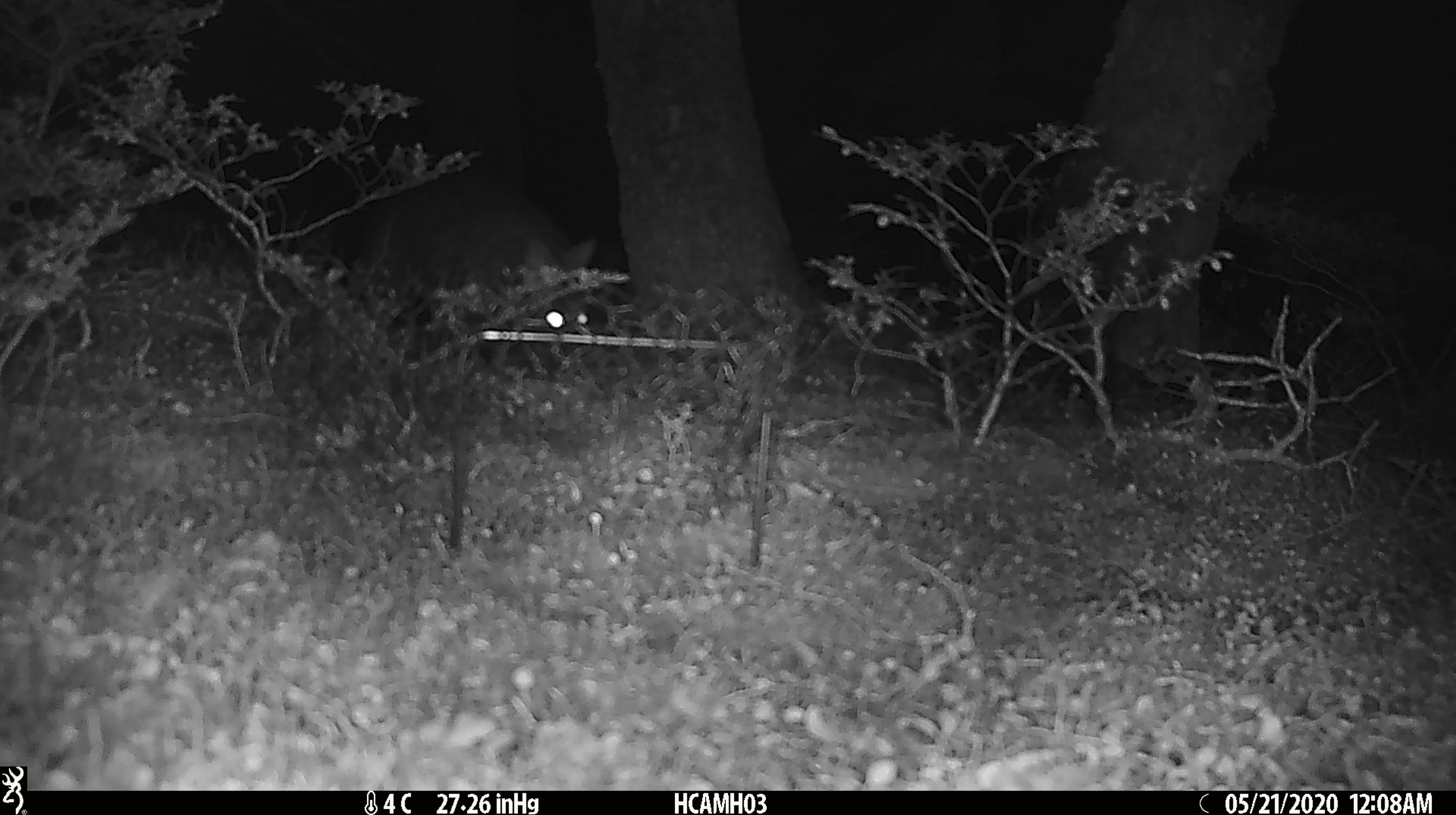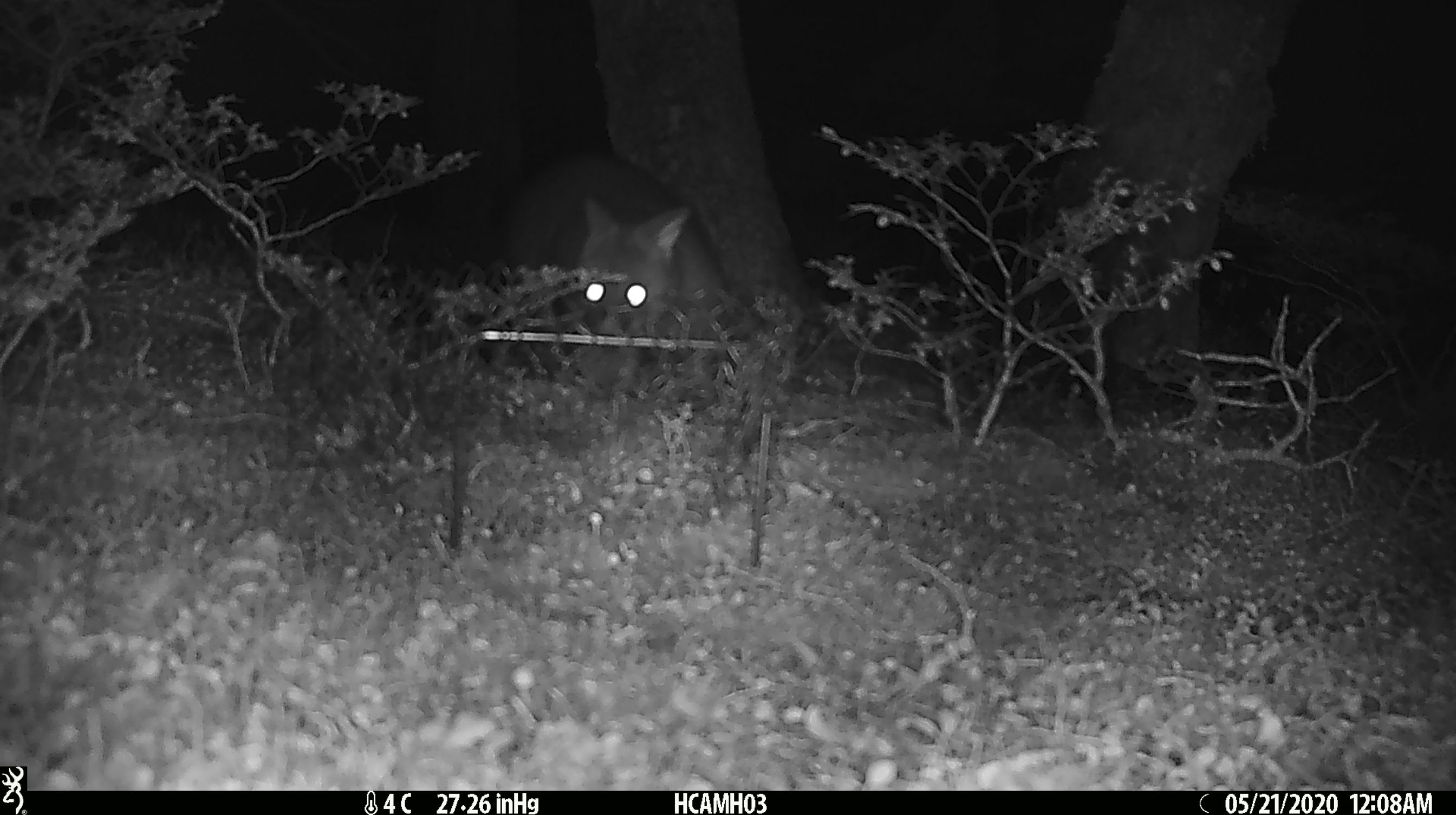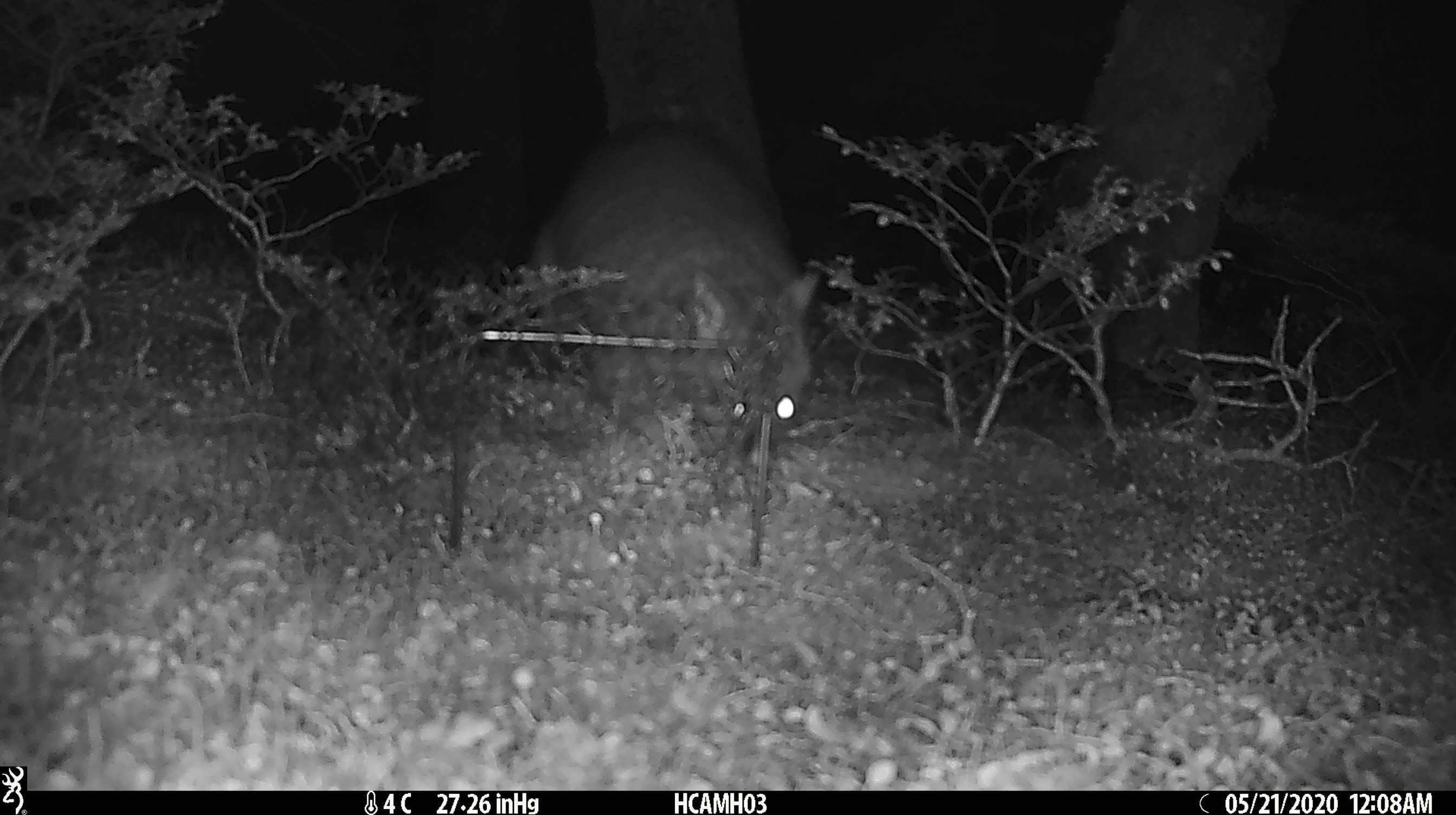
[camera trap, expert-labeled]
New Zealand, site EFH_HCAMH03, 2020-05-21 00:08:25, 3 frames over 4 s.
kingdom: Animalia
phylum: Chordata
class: Mammalia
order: Diprotodontia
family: Phalangeridae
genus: Trichosurus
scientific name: Trichosurus vulpecula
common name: common brushtail possum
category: possum